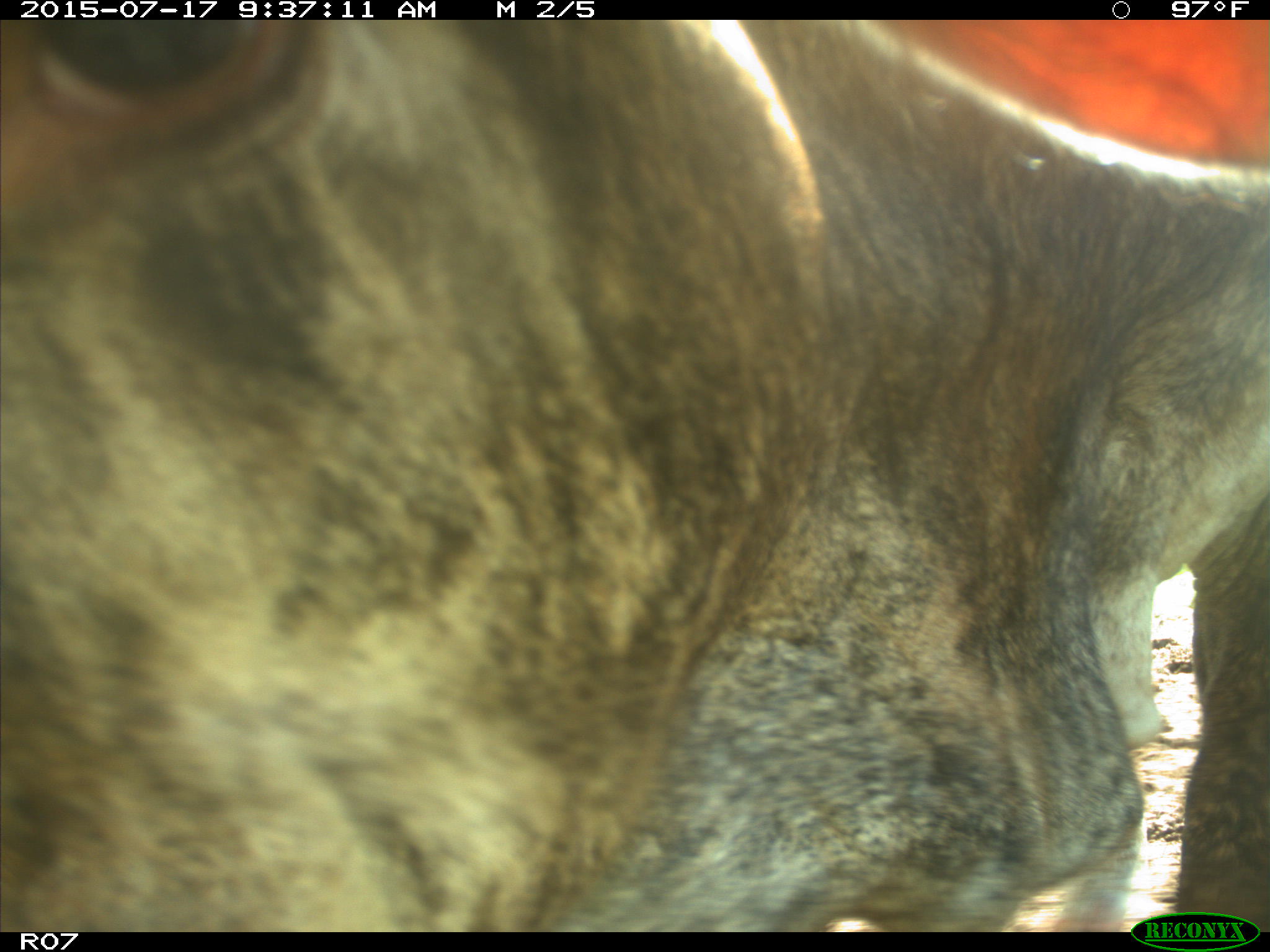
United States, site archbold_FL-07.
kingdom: Animalia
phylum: Chordata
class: Mammalia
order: Artiodactyla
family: Bovidae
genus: Bos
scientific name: Bos taurus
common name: domestic cow